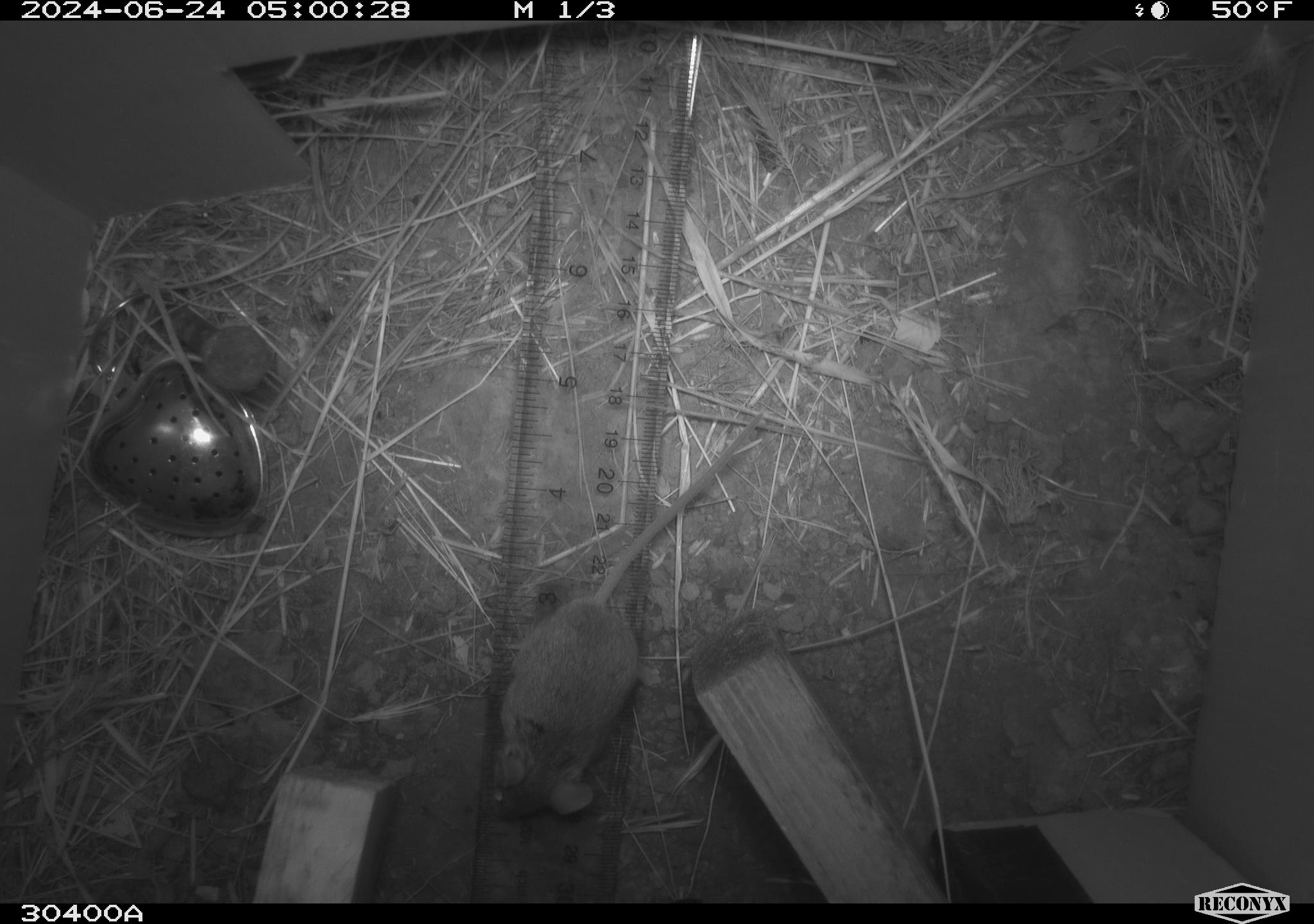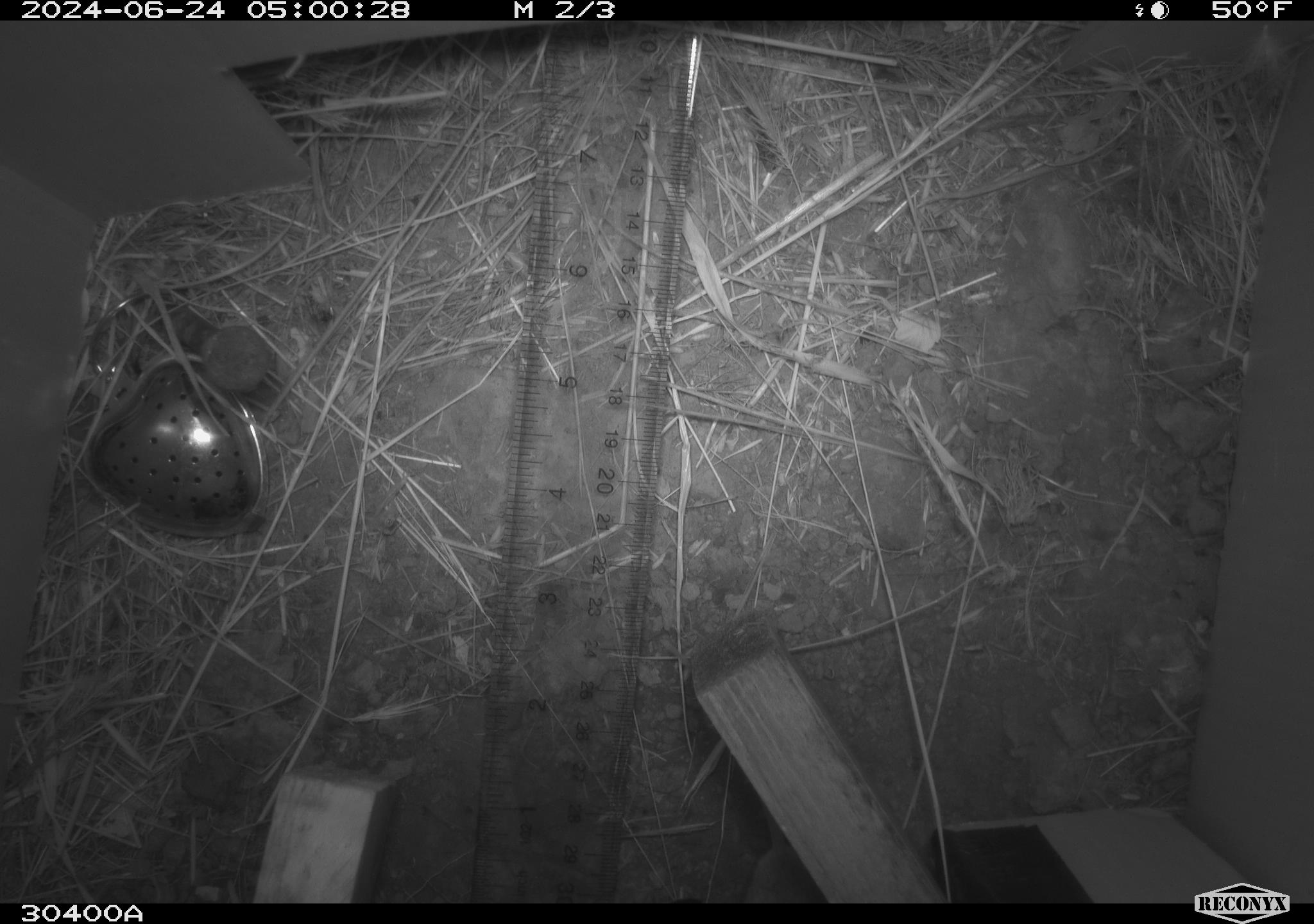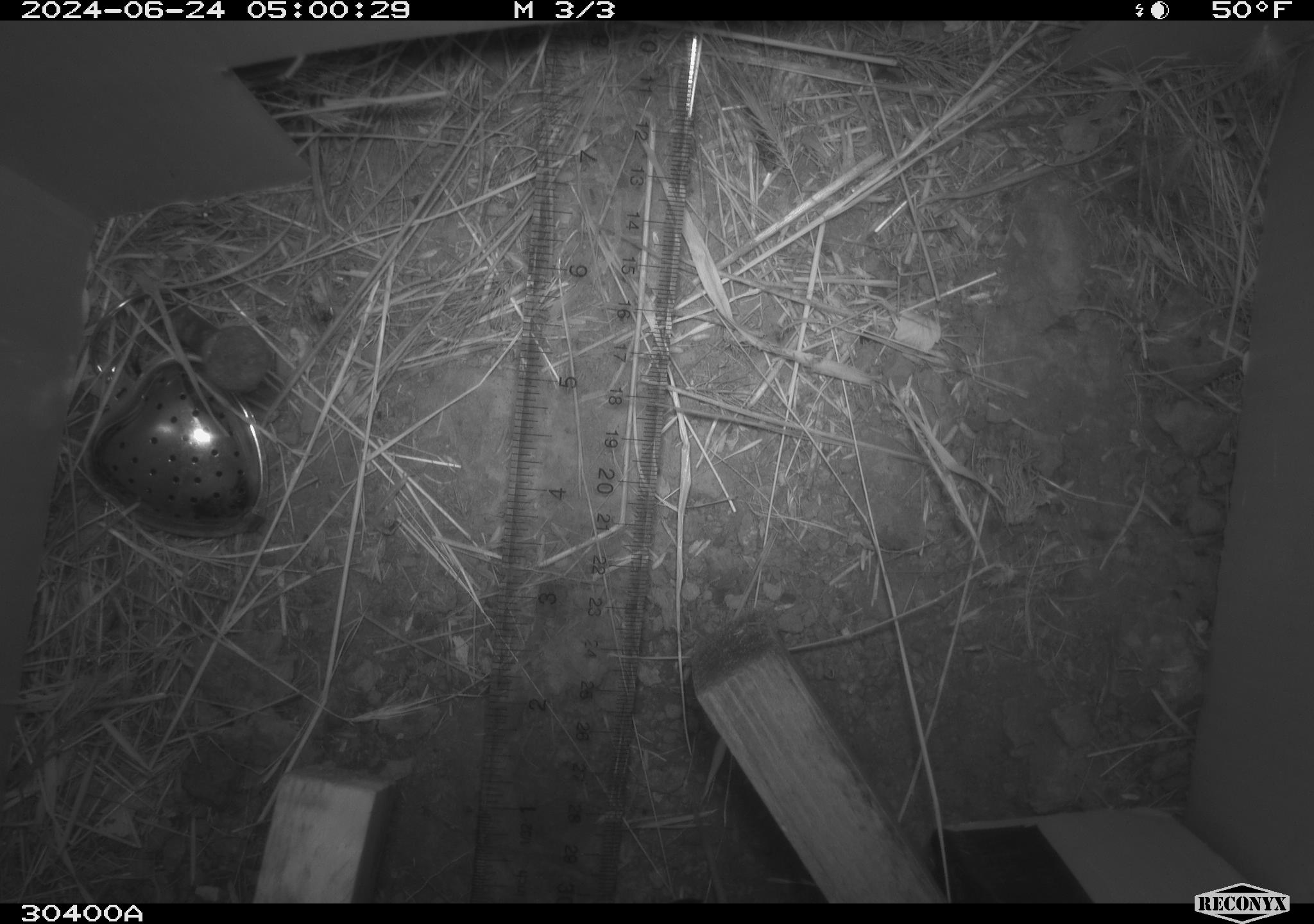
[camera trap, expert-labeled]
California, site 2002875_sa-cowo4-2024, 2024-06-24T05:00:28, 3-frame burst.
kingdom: Animalia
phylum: Chordata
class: Mammalia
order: Rodentia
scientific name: Rodentia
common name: mouse species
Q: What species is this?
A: Mouse species (Rodentia).